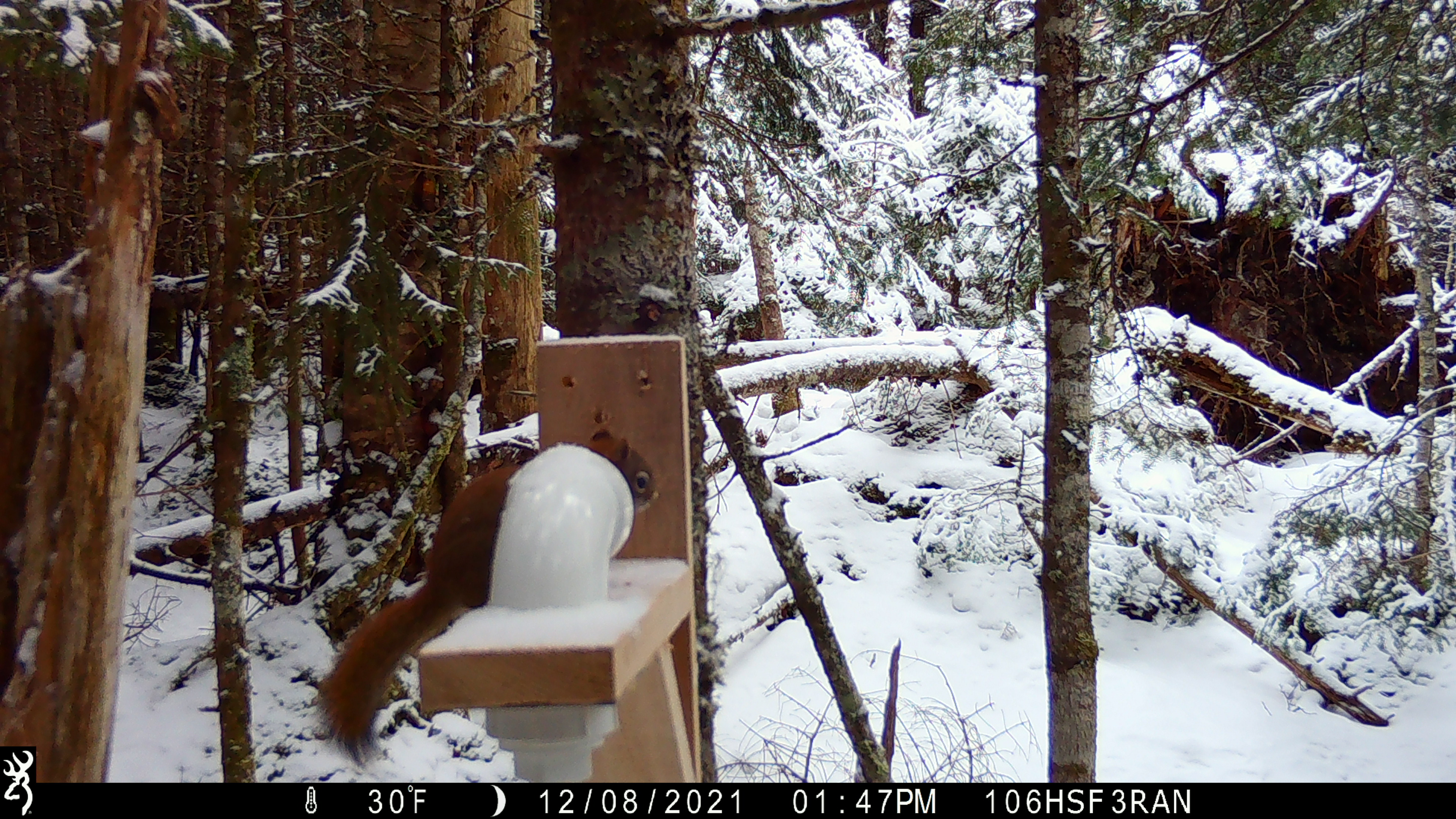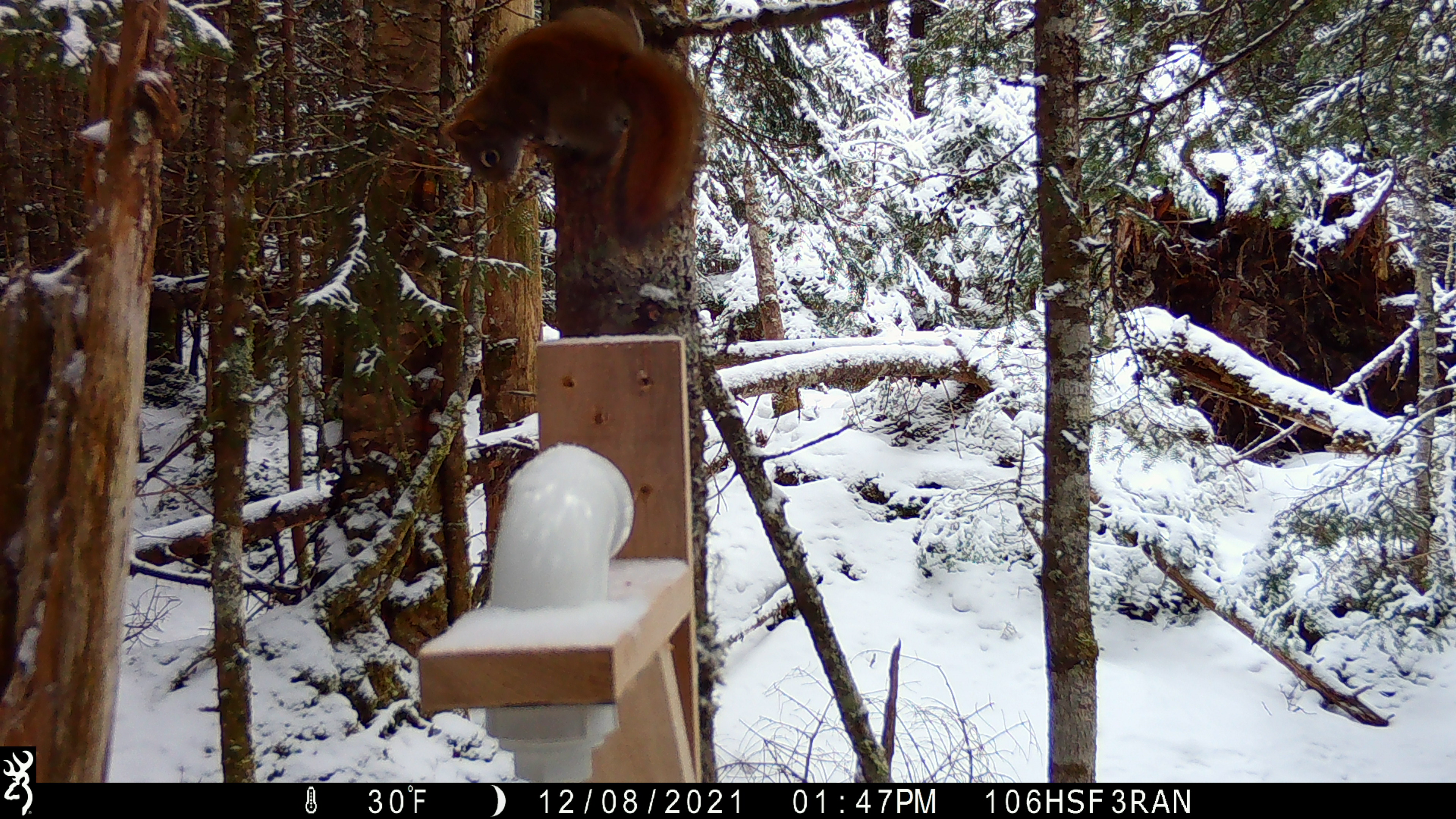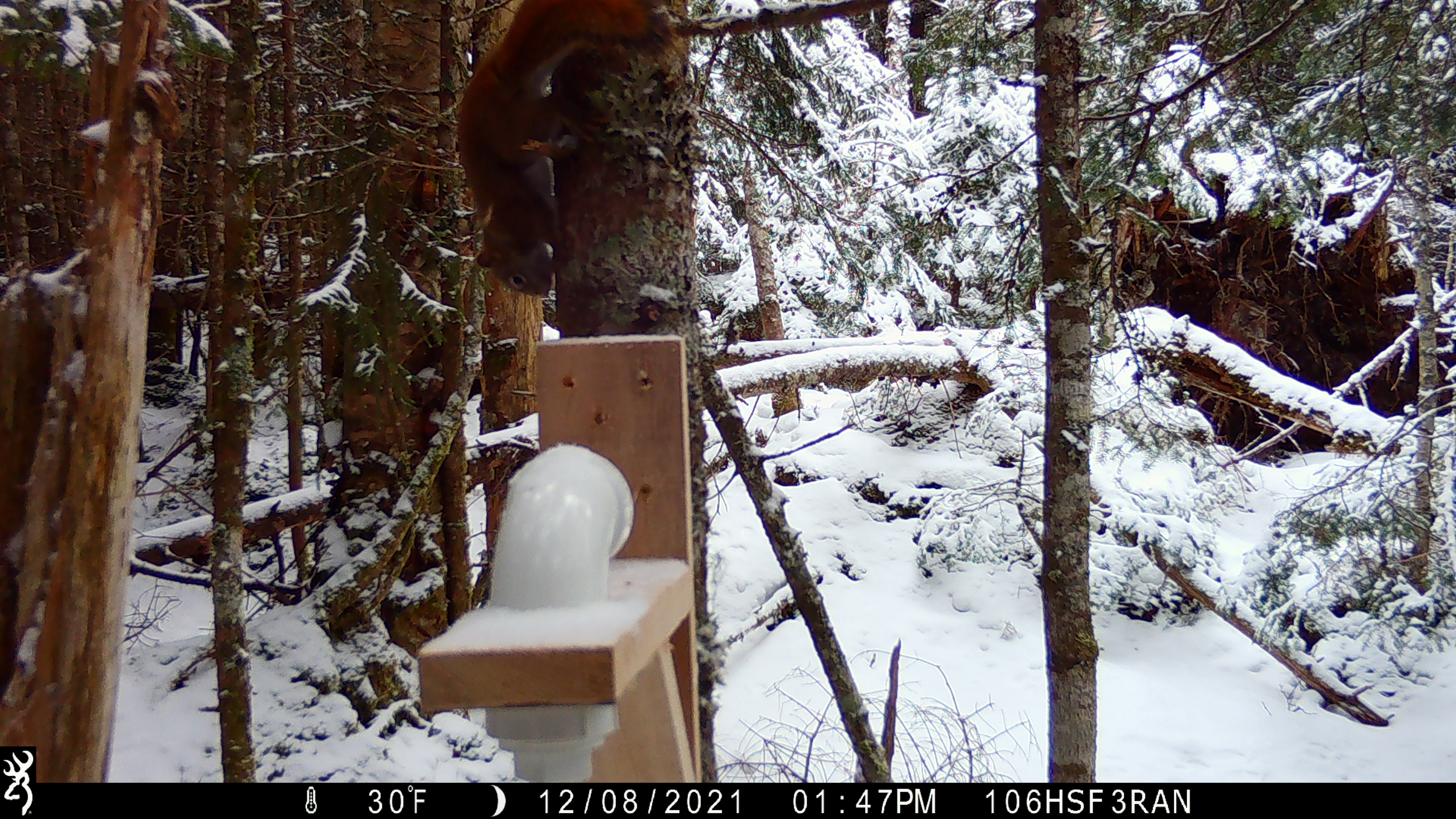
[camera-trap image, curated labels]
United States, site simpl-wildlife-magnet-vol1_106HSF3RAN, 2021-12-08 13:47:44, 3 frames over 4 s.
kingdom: Animalia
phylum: Chordata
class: Mammalia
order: Rodentia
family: Sciuridae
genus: Tamiasciurus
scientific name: Tamiasciurus hudsonicus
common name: red squirrel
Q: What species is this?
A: Red squirrel (Tamiasciurus hudsonicus).